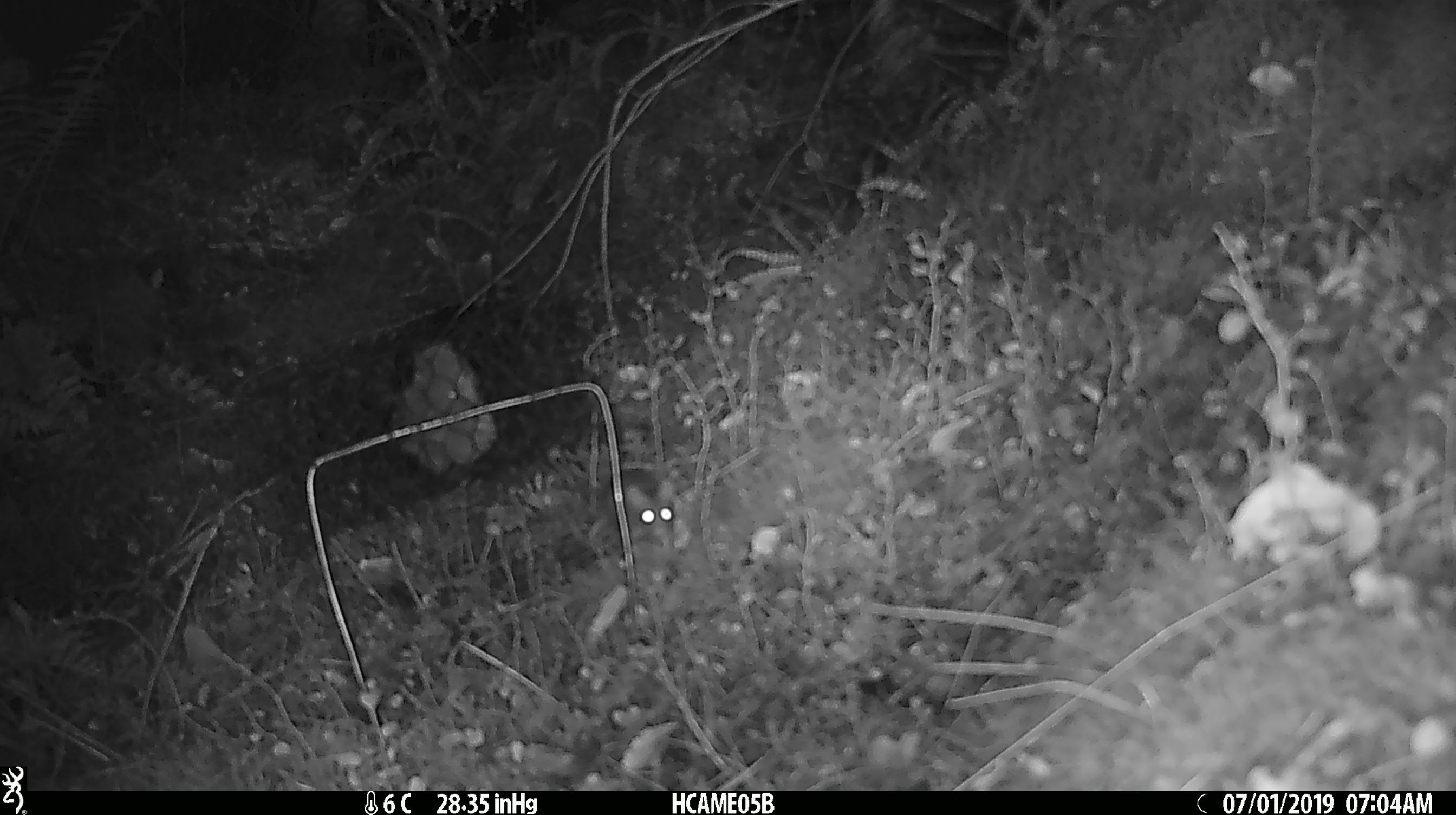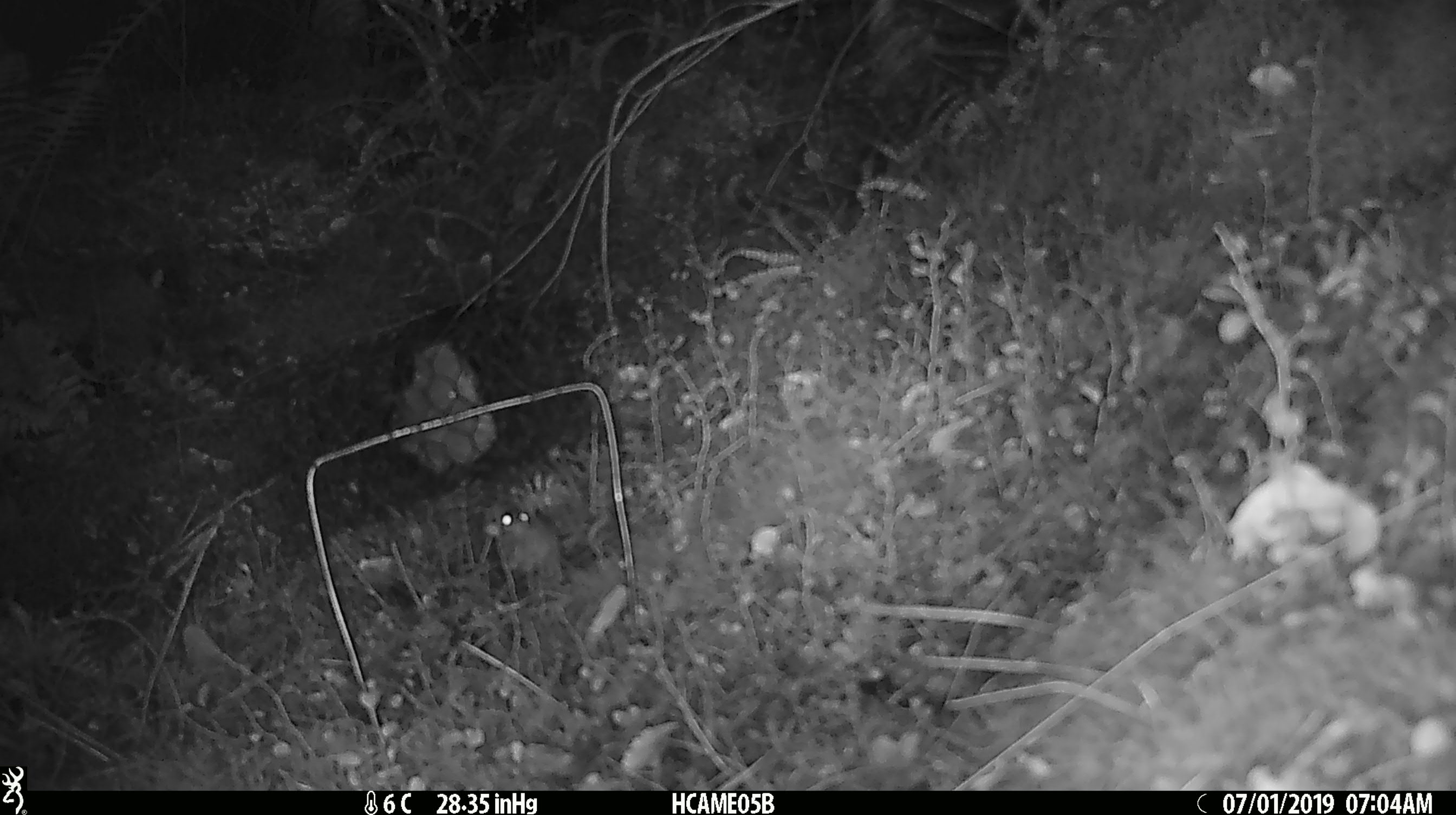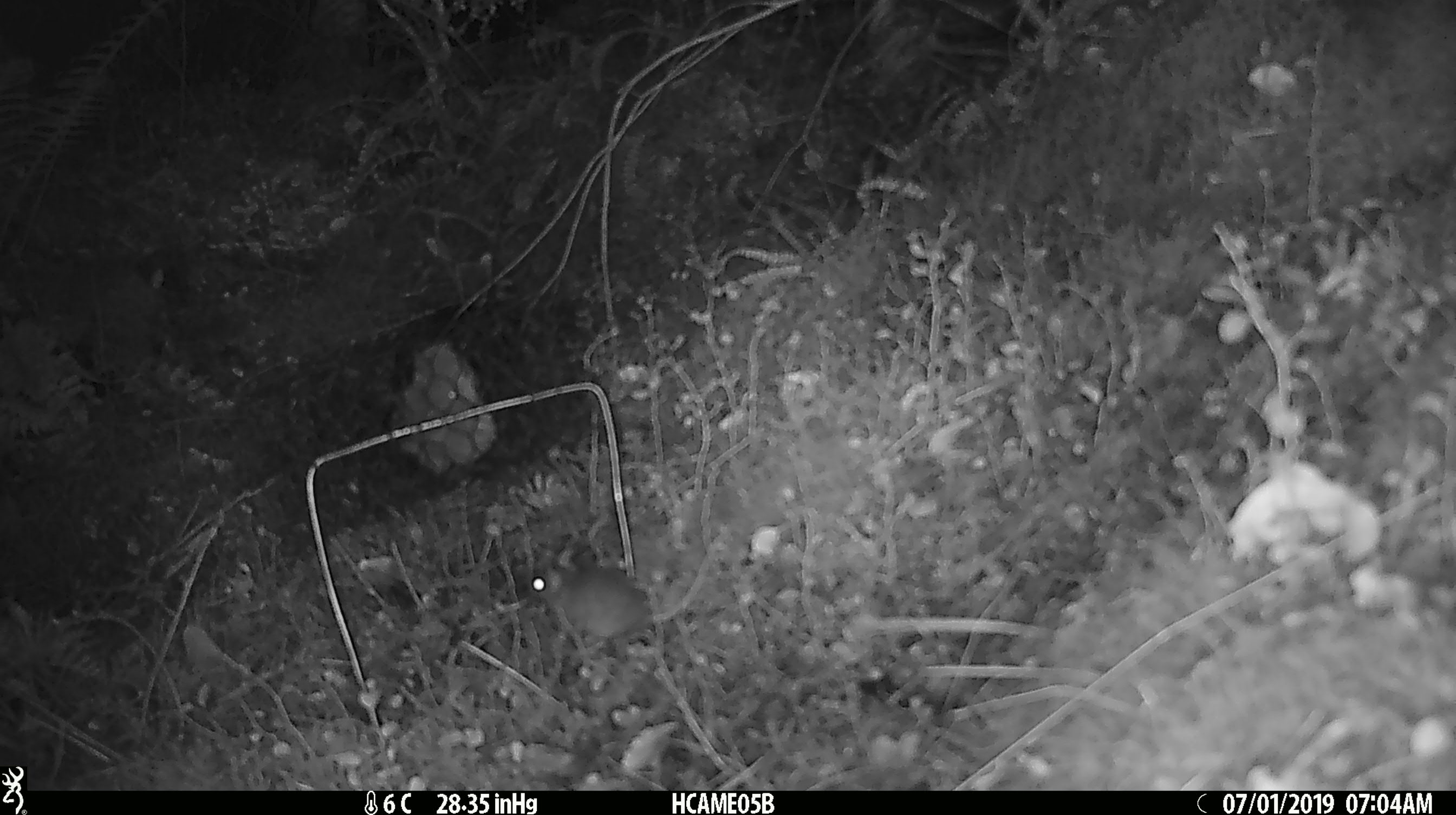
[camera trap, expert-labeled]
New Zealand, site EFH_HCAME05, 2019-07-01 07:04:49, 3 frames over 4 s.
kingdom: Animalia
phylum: Chordata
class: Mammalia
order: Rodentia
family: Muridae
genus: Mus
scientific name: Mus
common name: mouse